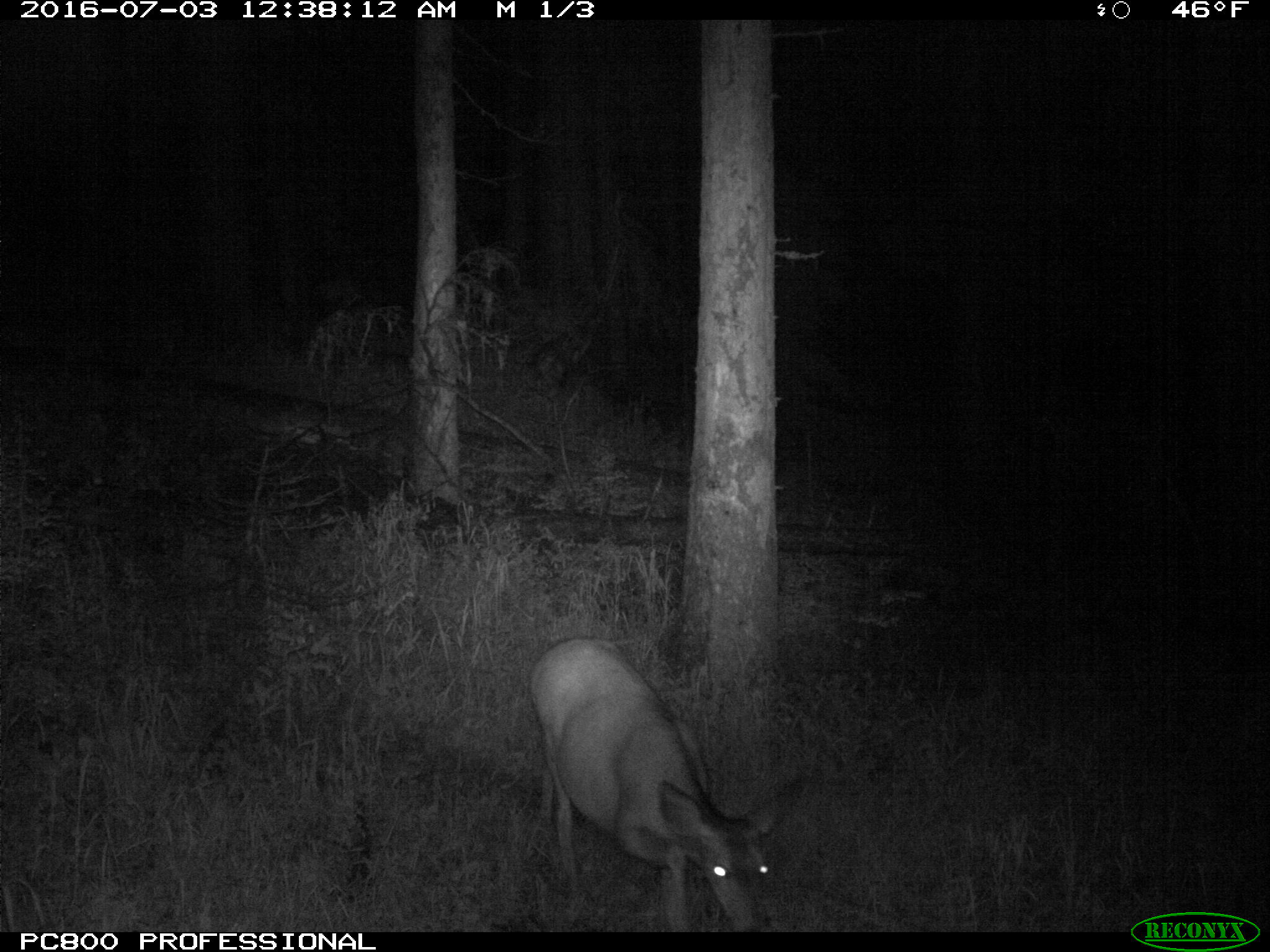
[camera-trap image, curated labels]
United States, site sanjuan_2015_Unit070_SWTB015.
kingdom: Animalia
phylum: Chordata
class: Mammalia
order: Artiodactyla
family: Cervidae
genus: Odocoileus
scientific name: Odocoileus hemionus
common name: mule deer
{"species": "Odocoileus hemionus (mule deer)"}